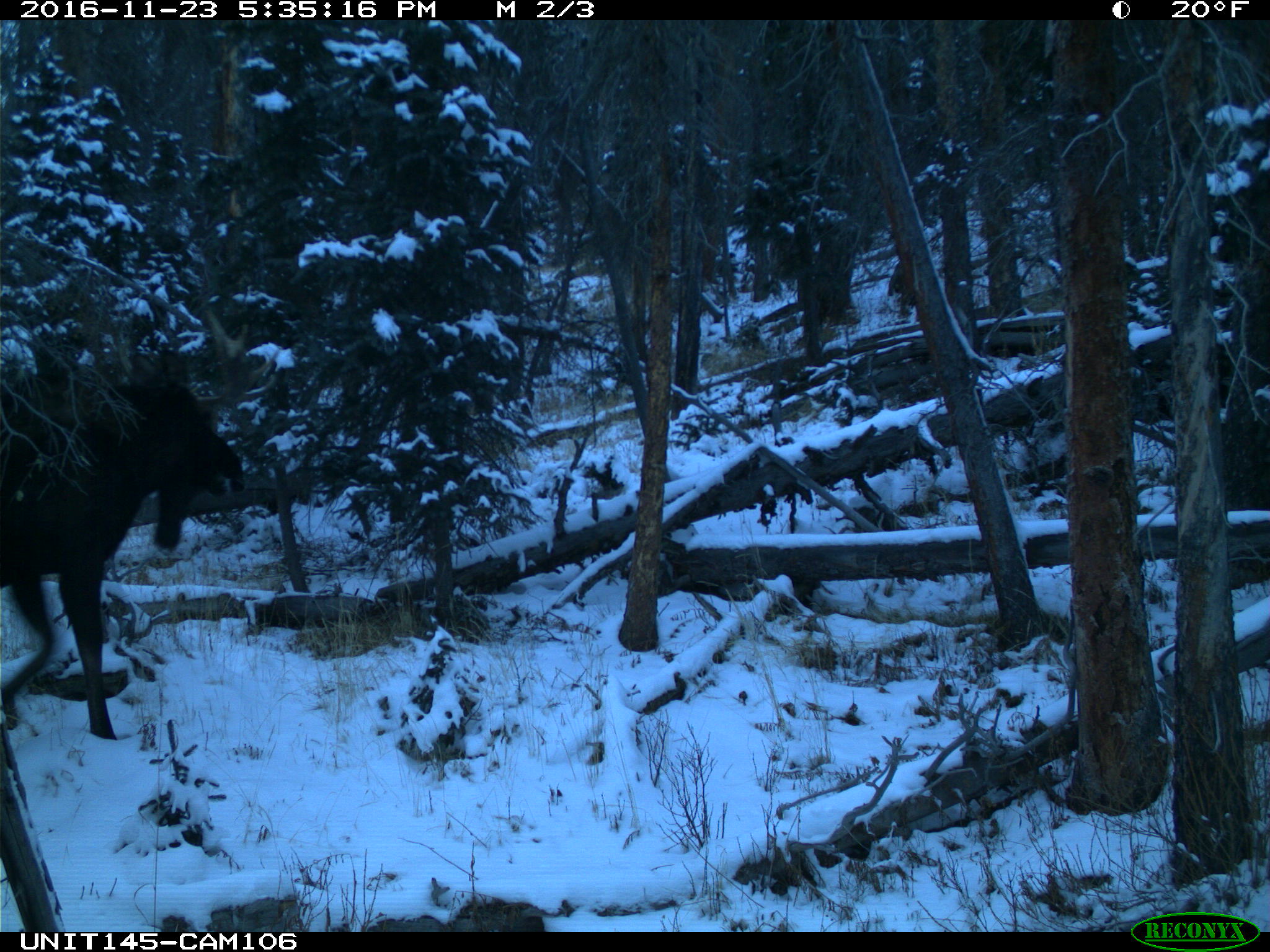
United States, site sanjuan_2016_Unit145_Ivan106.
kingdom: Animalia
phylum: Chordata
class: Mammalia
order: Artiodactyla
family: Cervidae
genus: Alces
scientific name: Alces alces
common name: moose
Alces alces (moose).